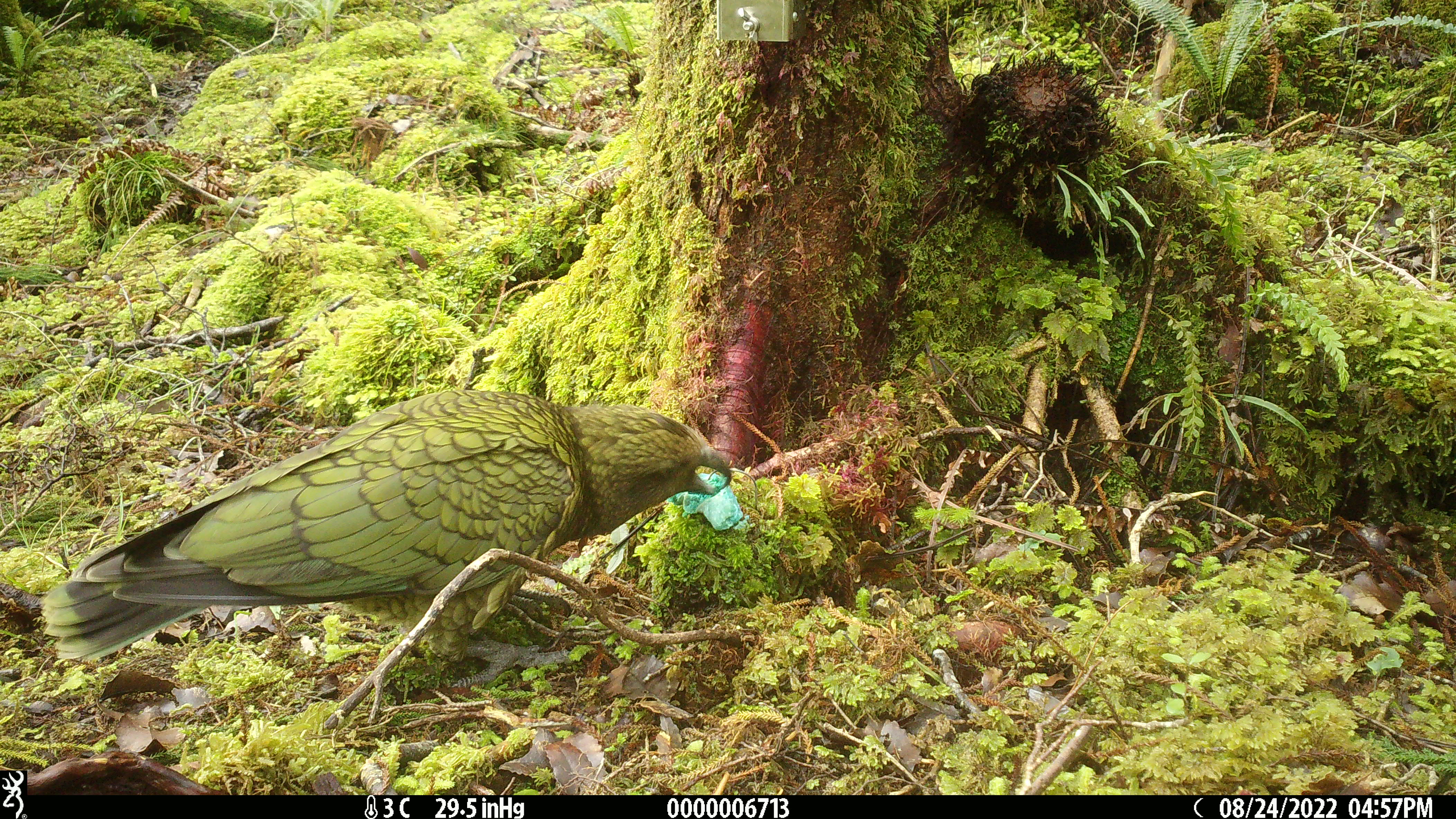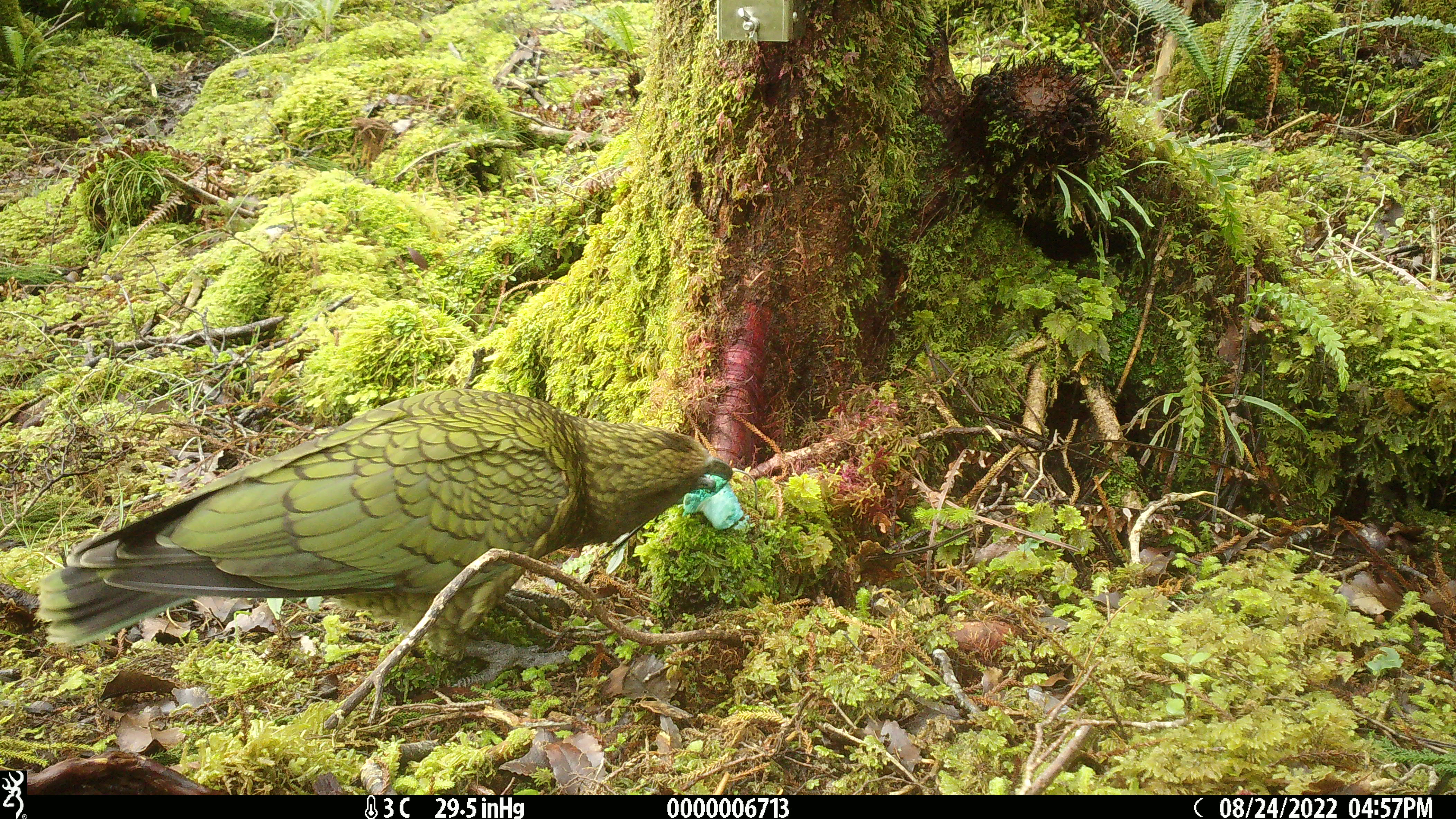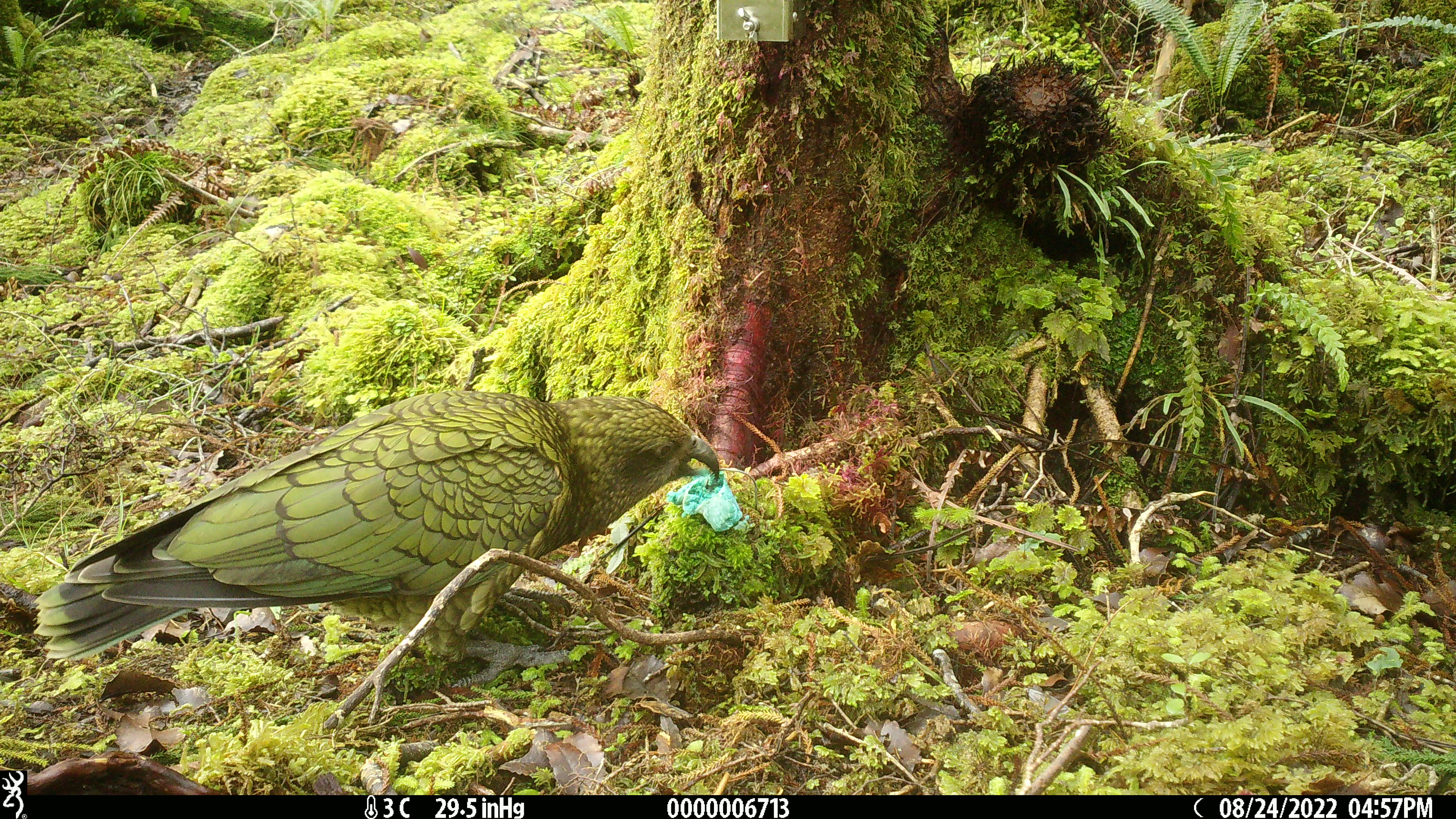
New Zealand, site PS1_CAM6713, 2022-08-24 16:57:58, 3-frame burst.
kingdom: Animalia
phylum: Chordata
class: Aves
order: Psittaciformes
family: Strigopidae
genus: Nestor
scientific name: Nestor notabilis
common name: kea